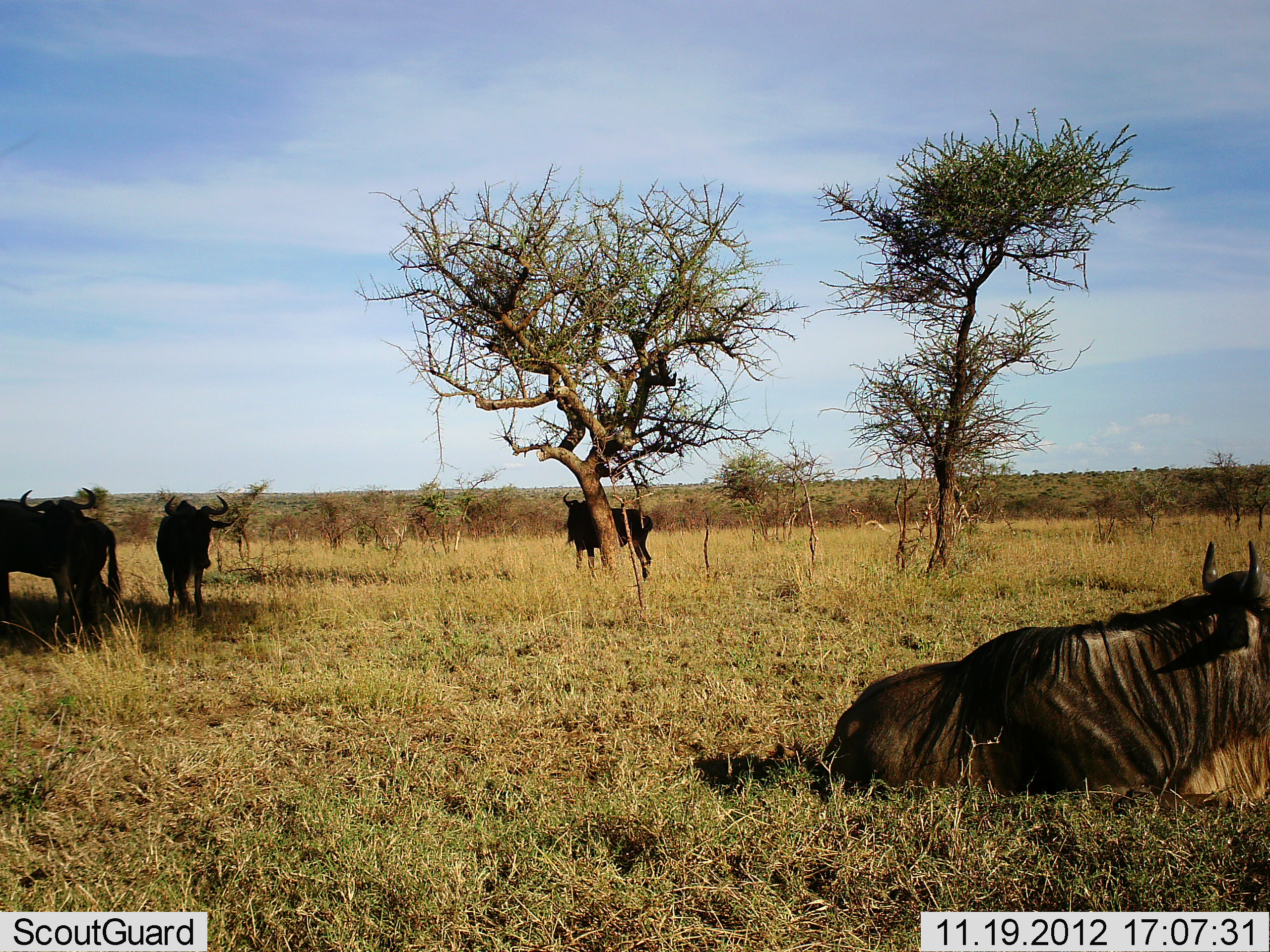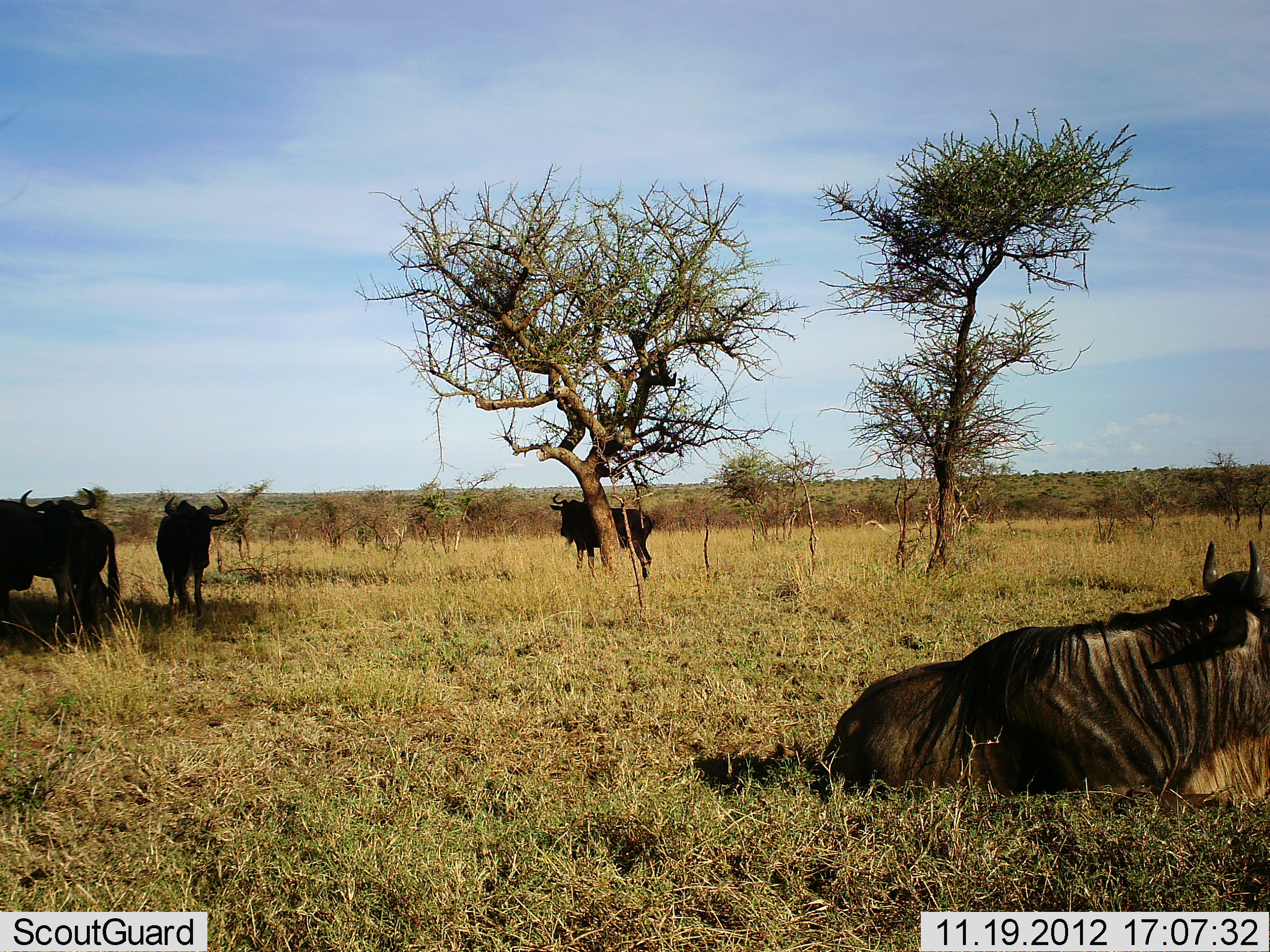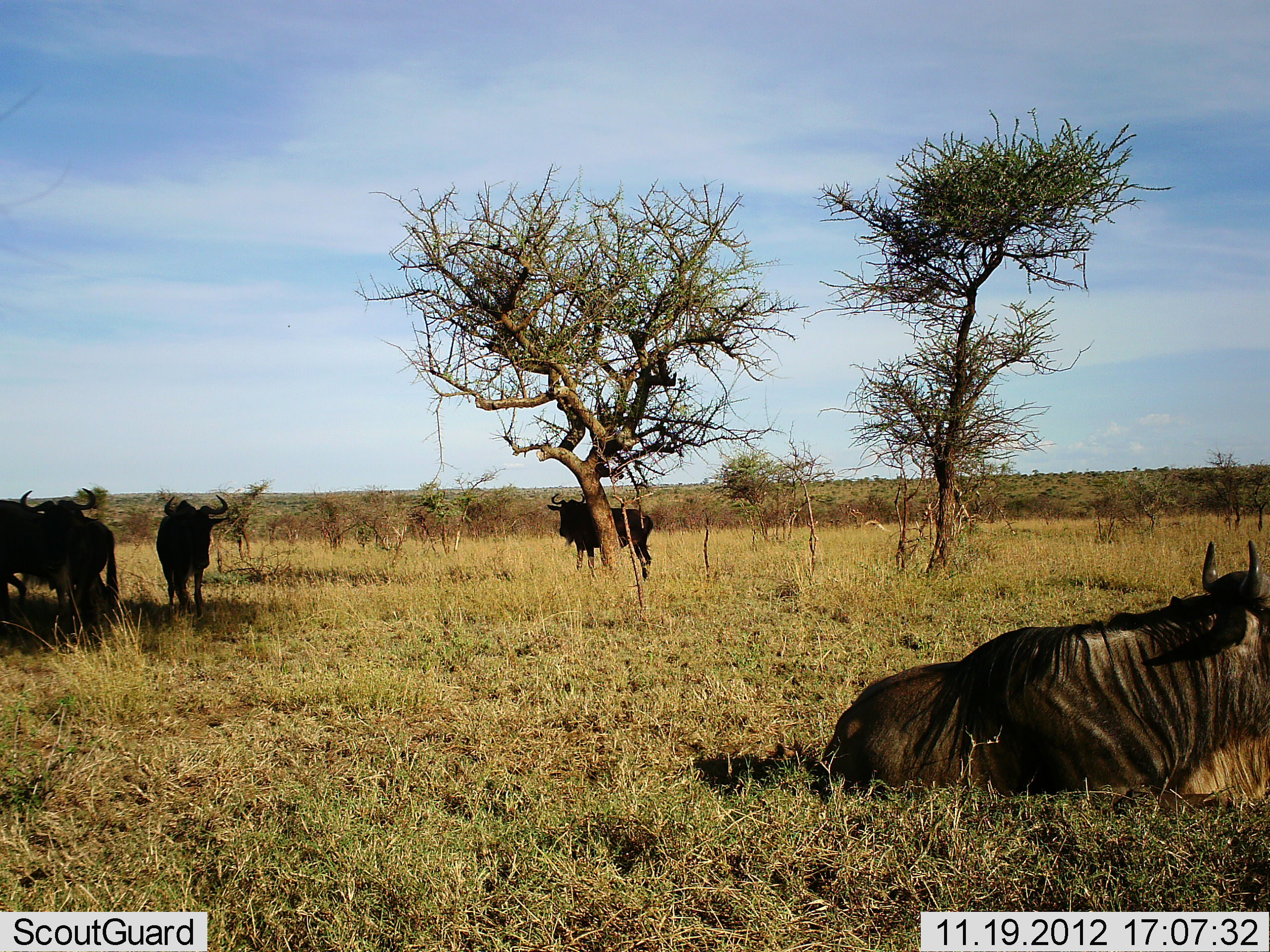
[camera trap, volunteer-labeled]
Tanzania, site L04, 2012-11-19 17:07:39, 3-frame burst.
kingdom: Animalia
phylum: Chordata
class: Mammalia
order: Artiodactyla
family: Bovidae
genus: Connochaetes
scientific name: Connochaetes taurinus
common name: blue wildebeest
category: wildebeest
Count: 5.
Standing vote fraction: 70%.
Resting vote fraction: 100%.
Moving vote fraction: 30%.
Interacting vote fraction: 10%.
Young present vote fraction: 0%.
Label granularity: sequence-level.